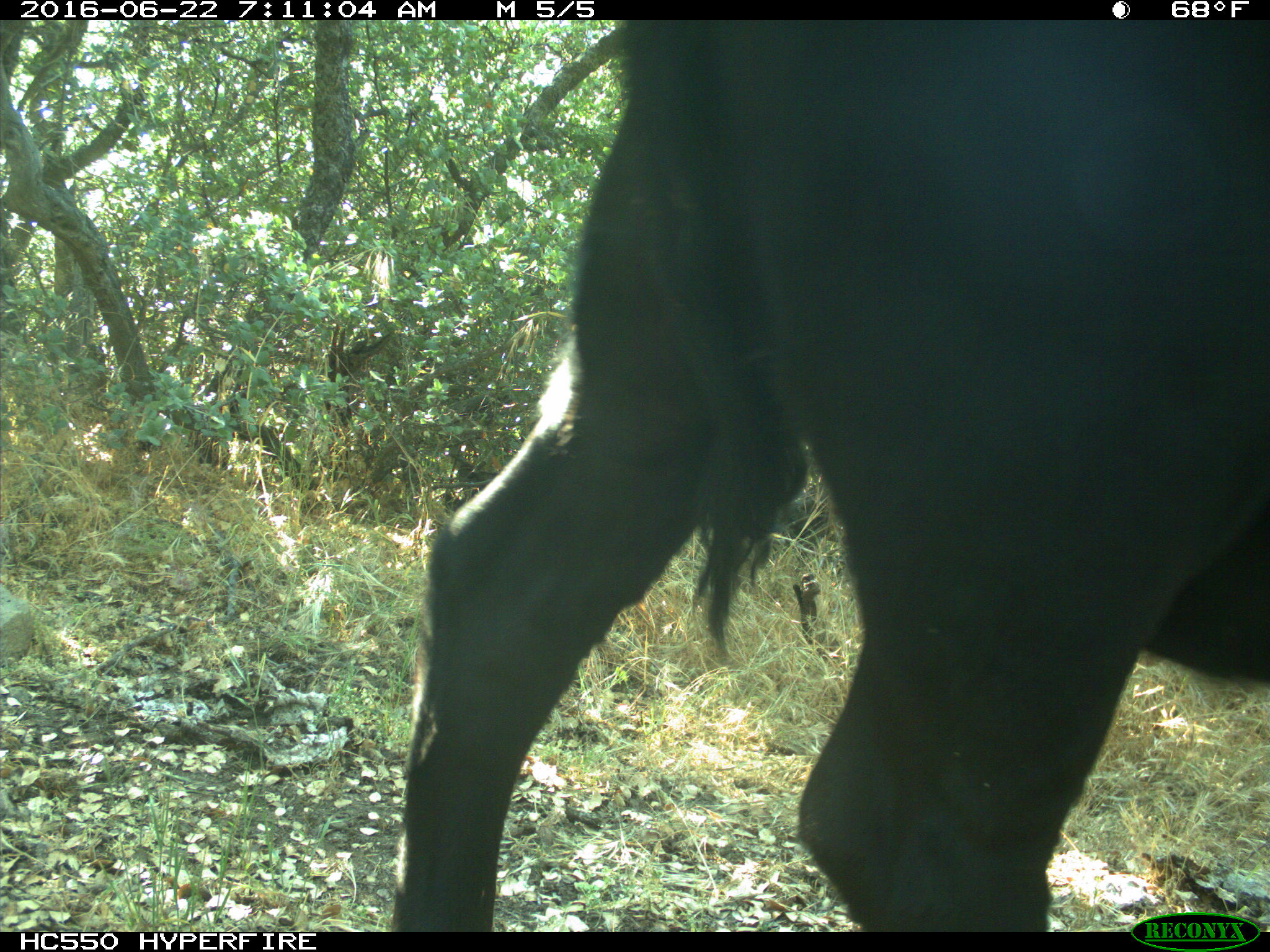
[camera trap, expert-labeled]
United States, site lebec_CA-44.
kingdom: Animalia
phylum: Chordata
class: Mammalia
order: Artiodactyla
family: Bovidae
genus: Bos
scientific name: Bos taurus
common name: domestic cow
Bos taurus (domestic cow).